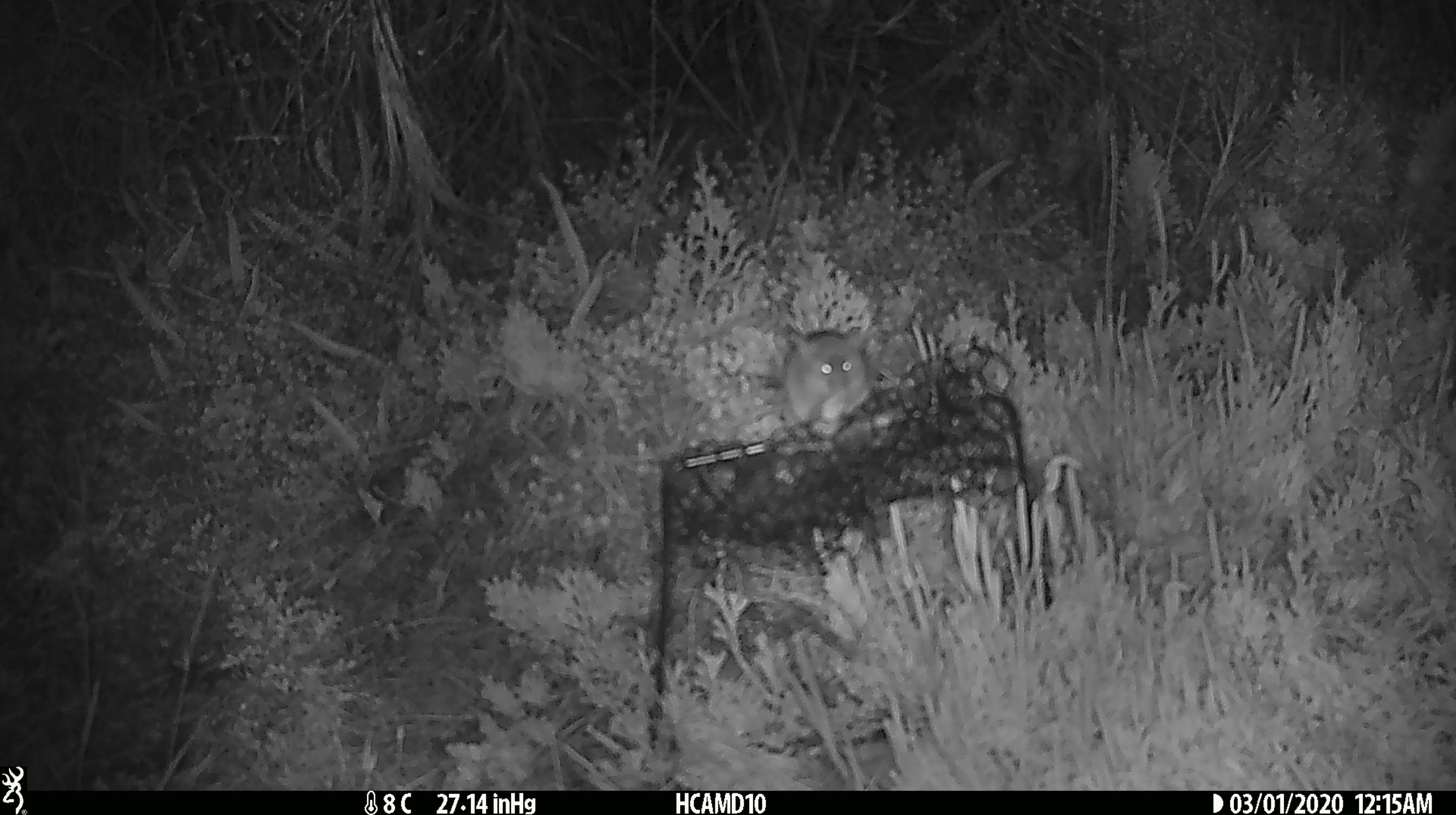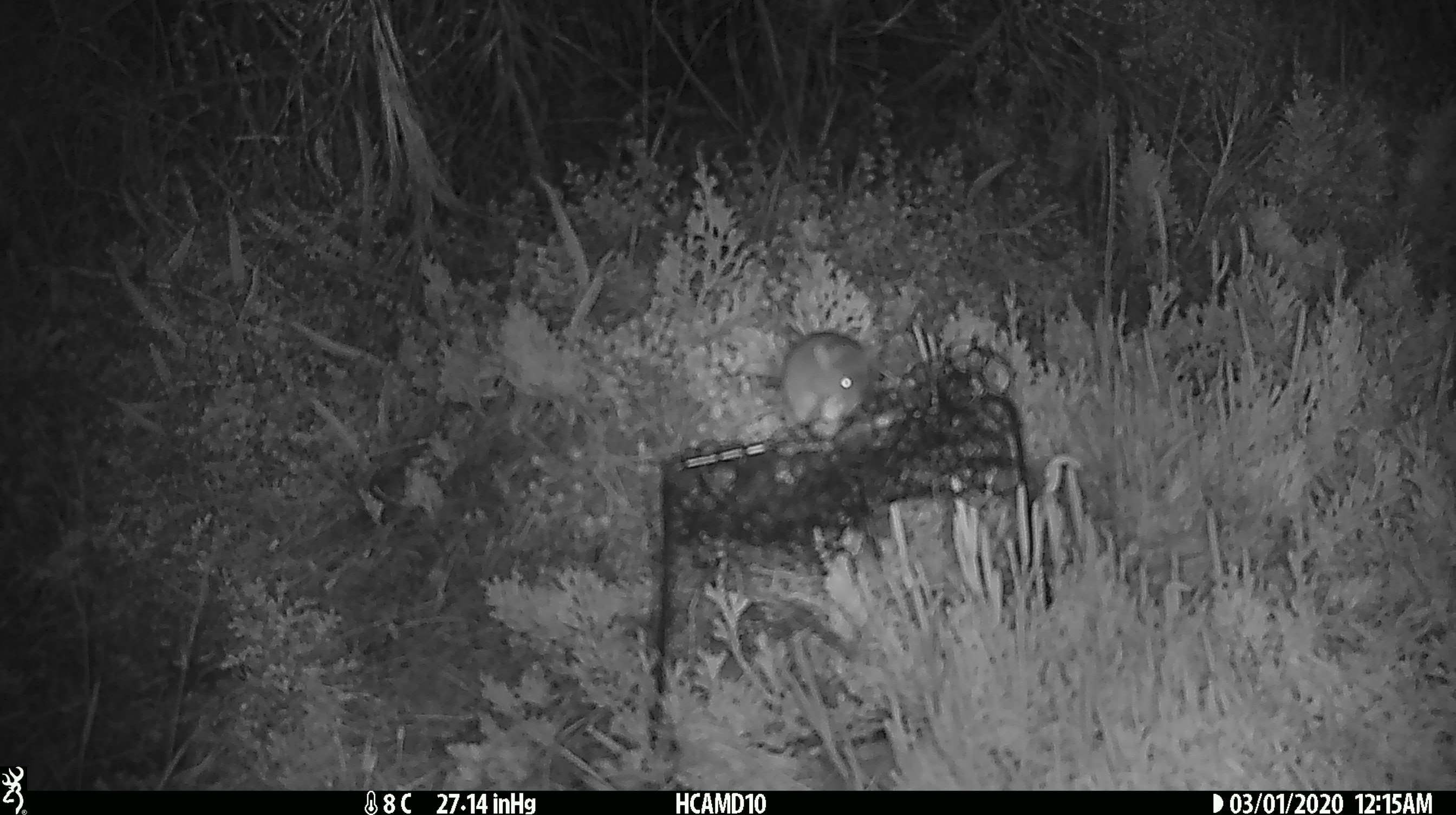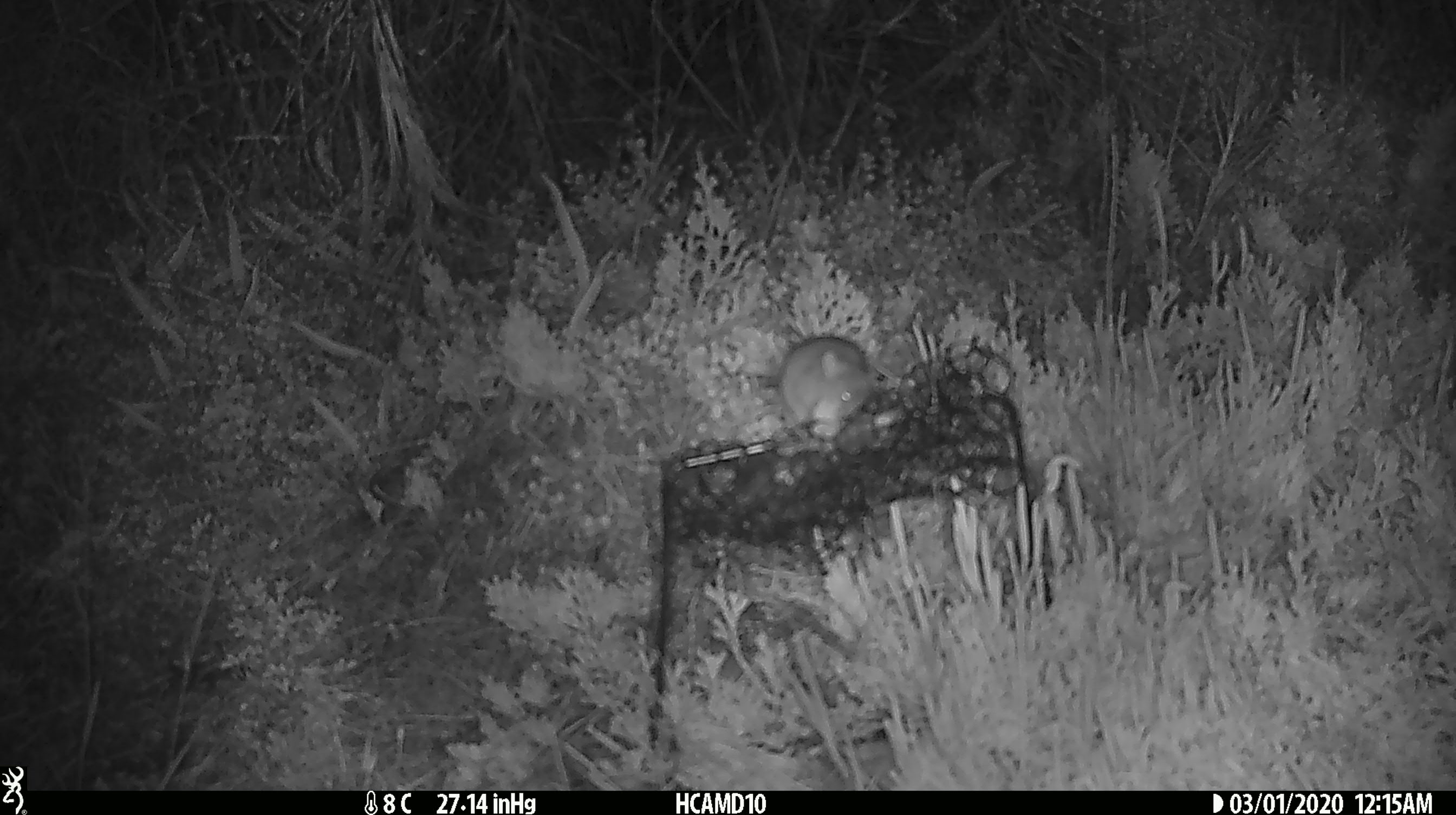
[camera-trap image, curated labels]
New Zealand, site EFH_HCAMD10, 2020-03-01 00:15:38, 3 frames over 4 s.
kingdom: Animalia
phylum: Chordata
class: Mammalia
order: Rodentia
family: Muridae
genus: Mus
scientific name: Mus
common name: mouse